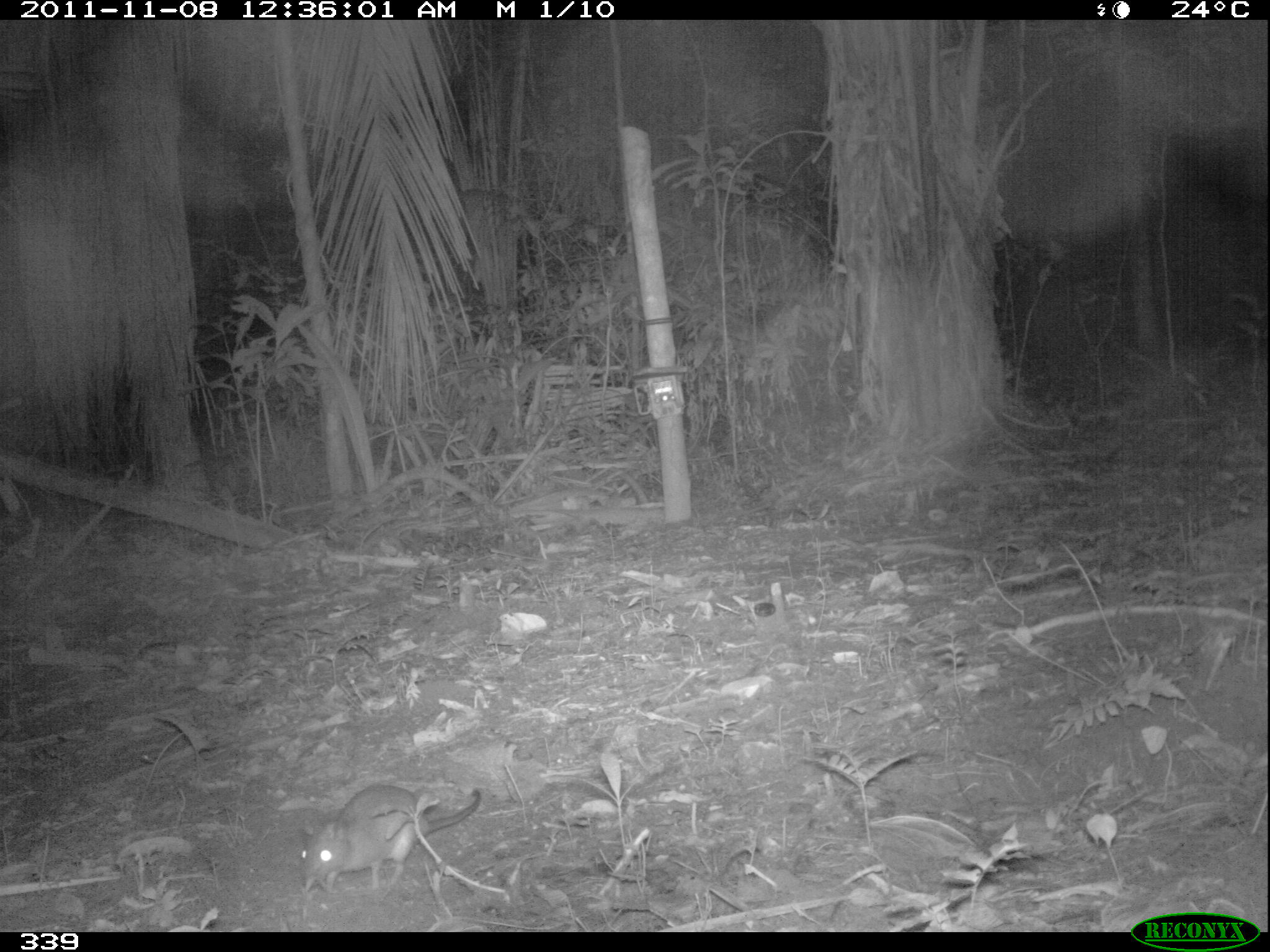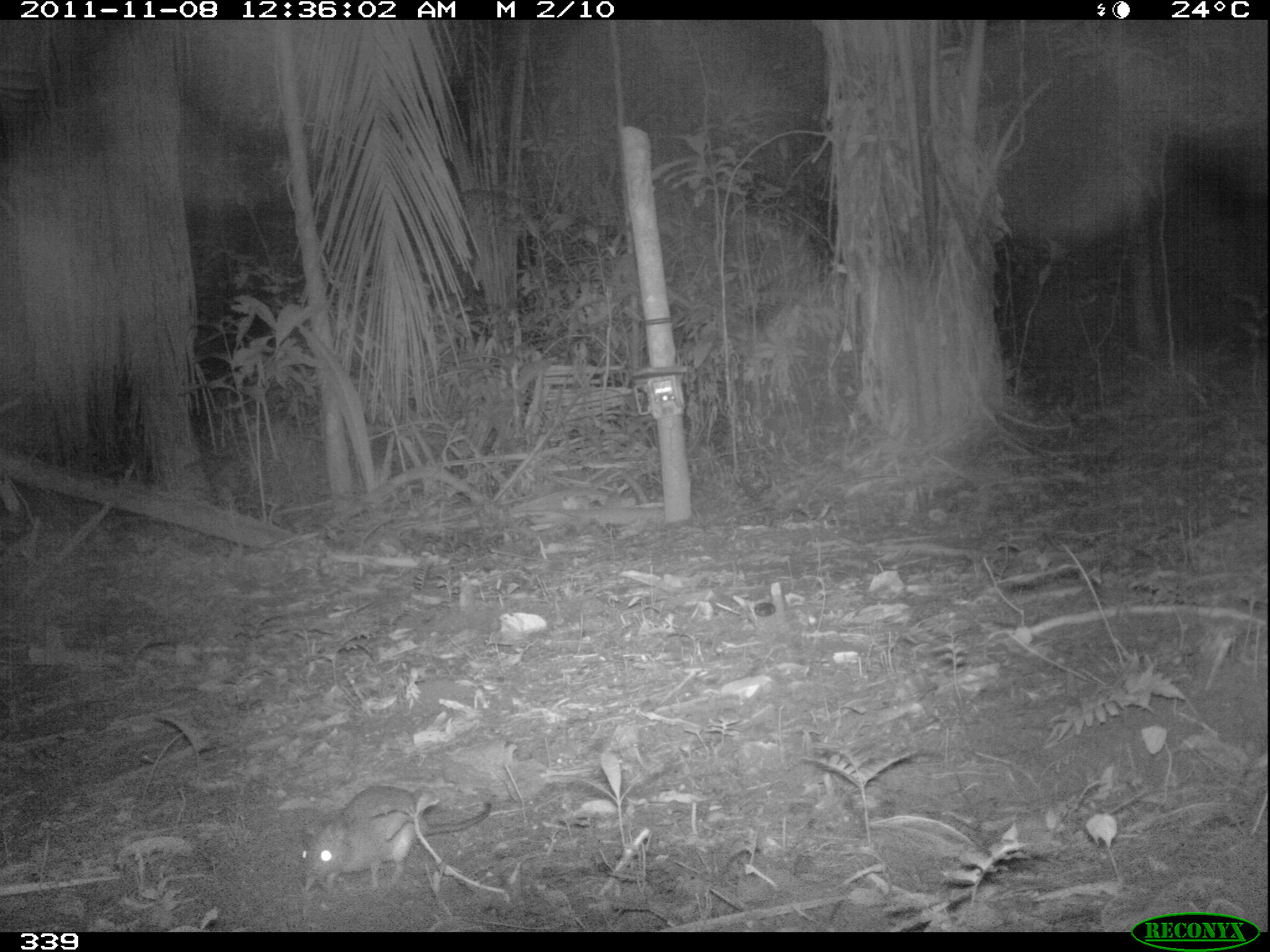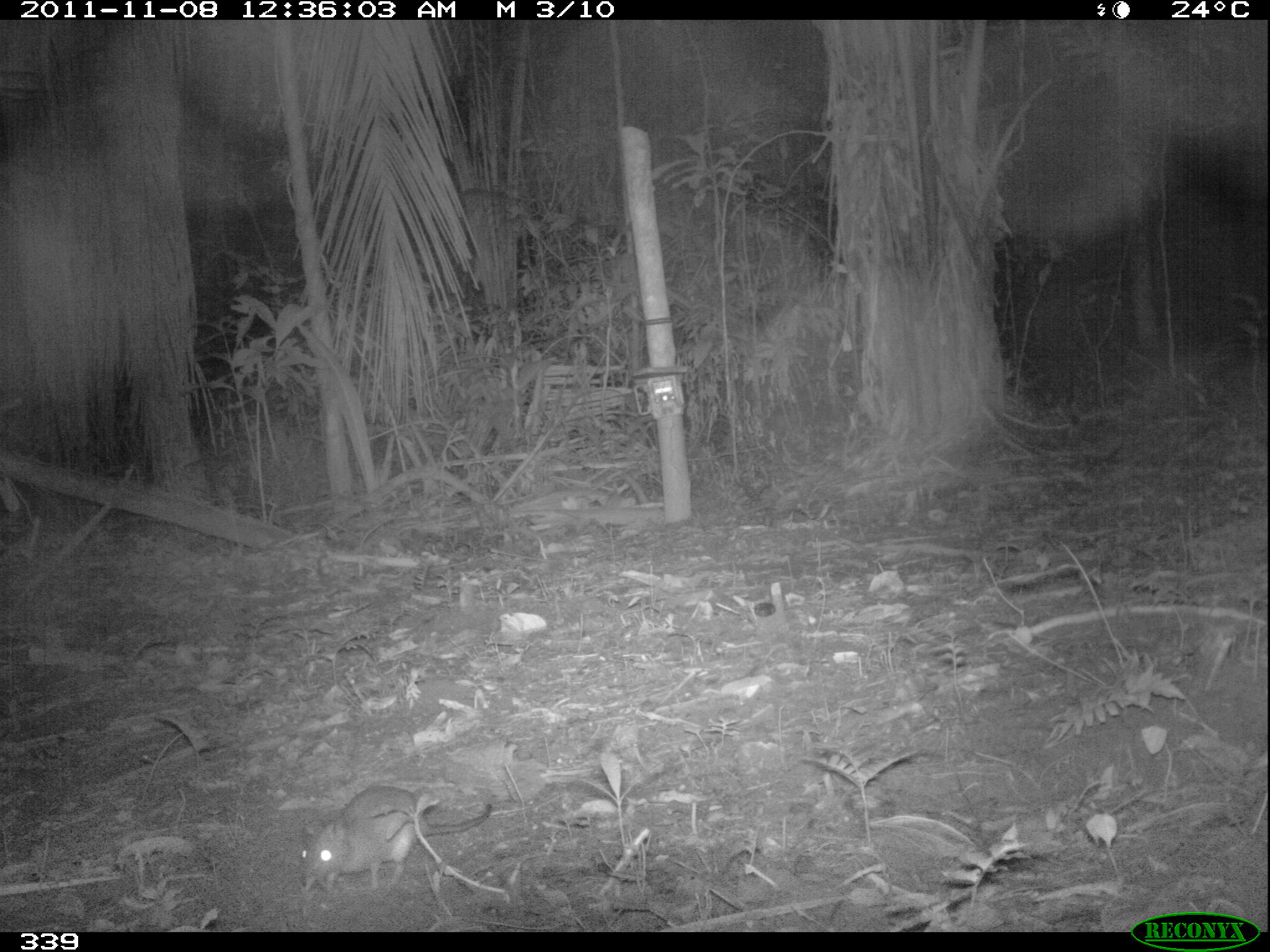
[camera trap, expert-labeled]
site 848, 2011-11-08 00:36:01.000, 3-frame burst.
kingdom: Animalia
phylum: Chordata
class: Mammalia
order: Rodentia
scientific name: Rodentia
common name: rodents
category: unknown rodent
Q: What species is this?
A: Unknown rodent (rodents) (Rodentia).